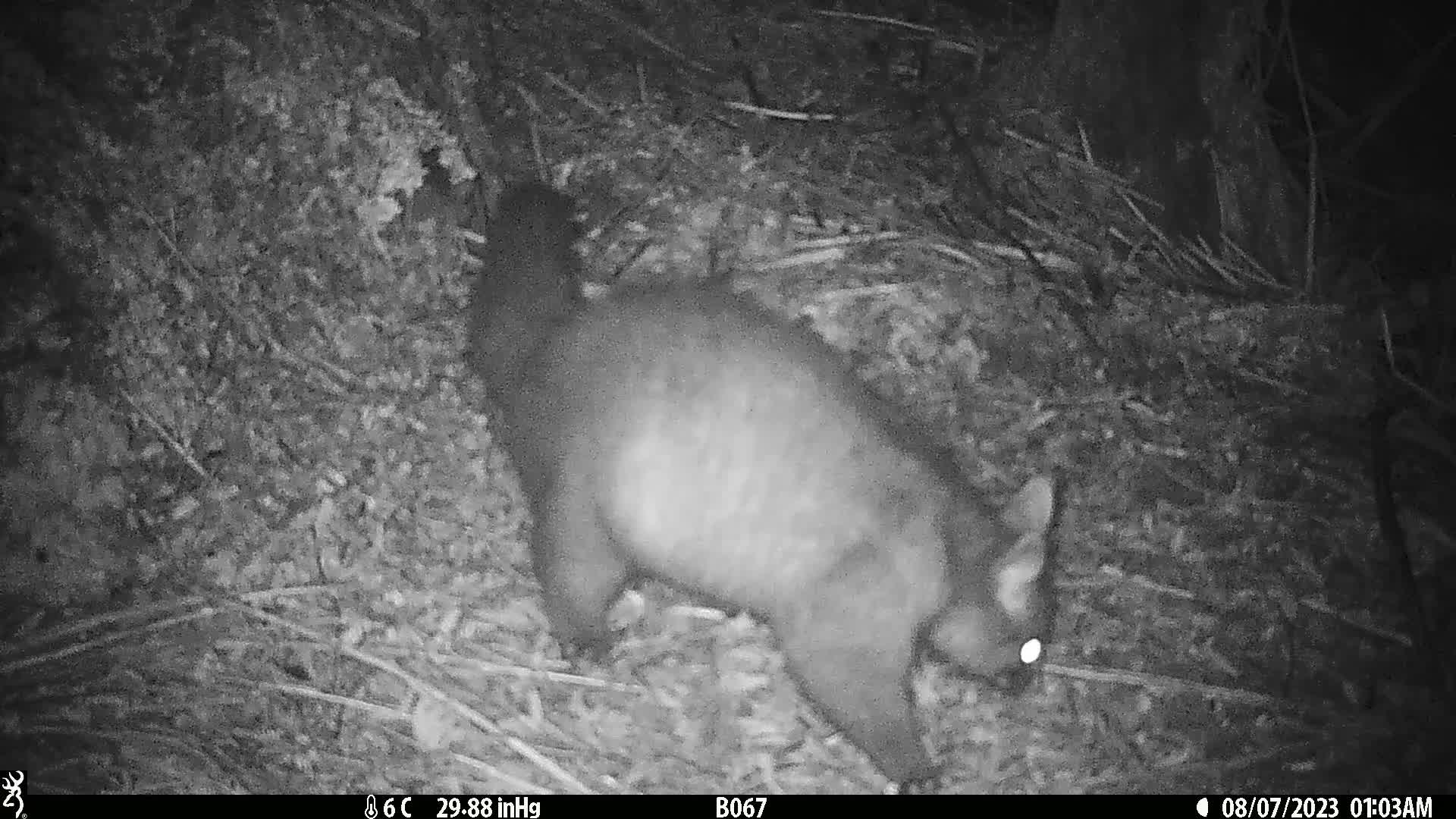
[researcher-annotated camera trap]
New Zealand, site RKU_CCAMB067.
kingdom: Animalia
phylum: Chordata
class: Mammalia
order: Diprotodontia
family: Phalangeridae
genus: Trichosurus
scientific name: Trichosurus vulpecula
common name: common brushtail possum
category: possum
Possum (common brushtail possum) (Trichosurus vulpecula).